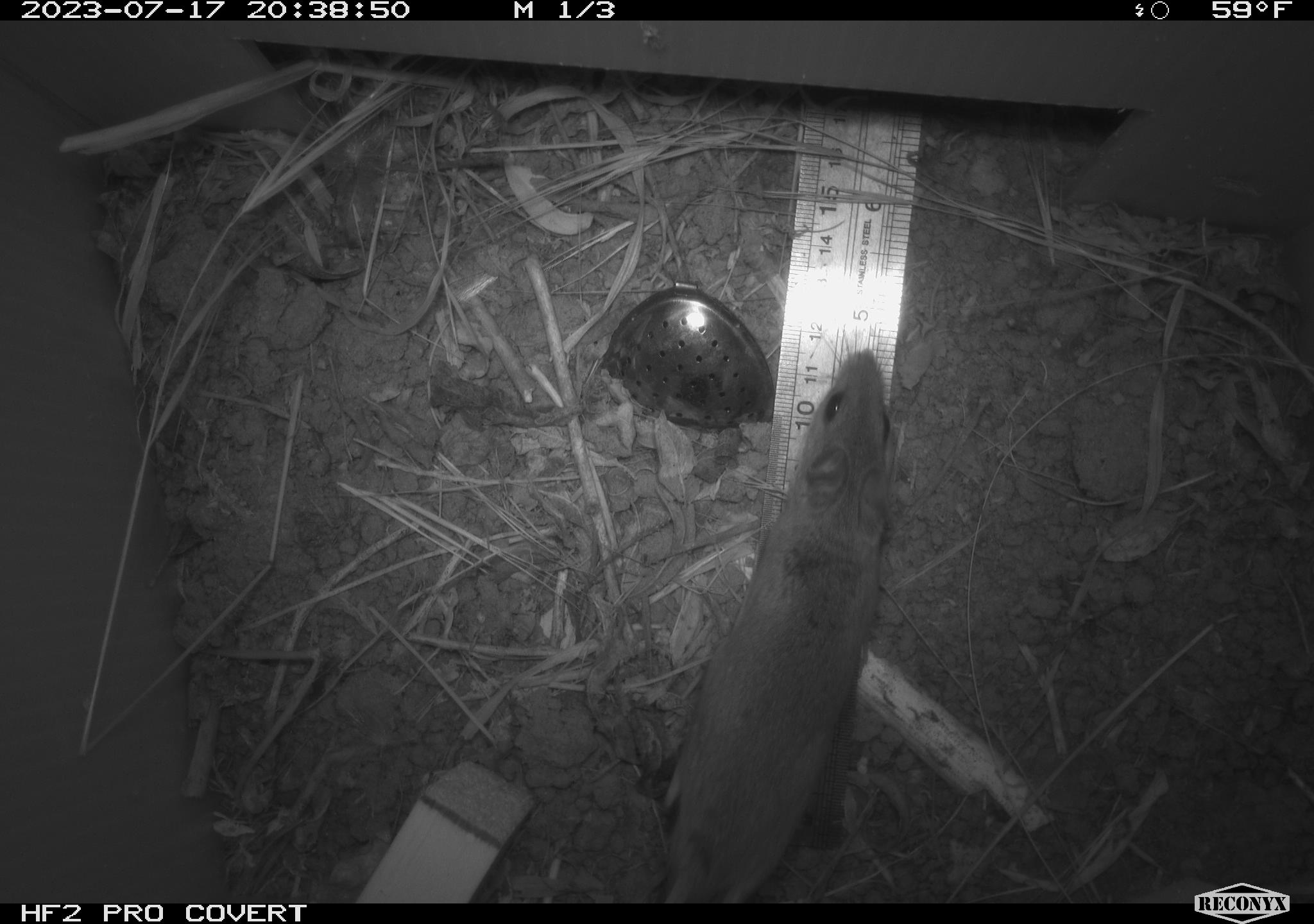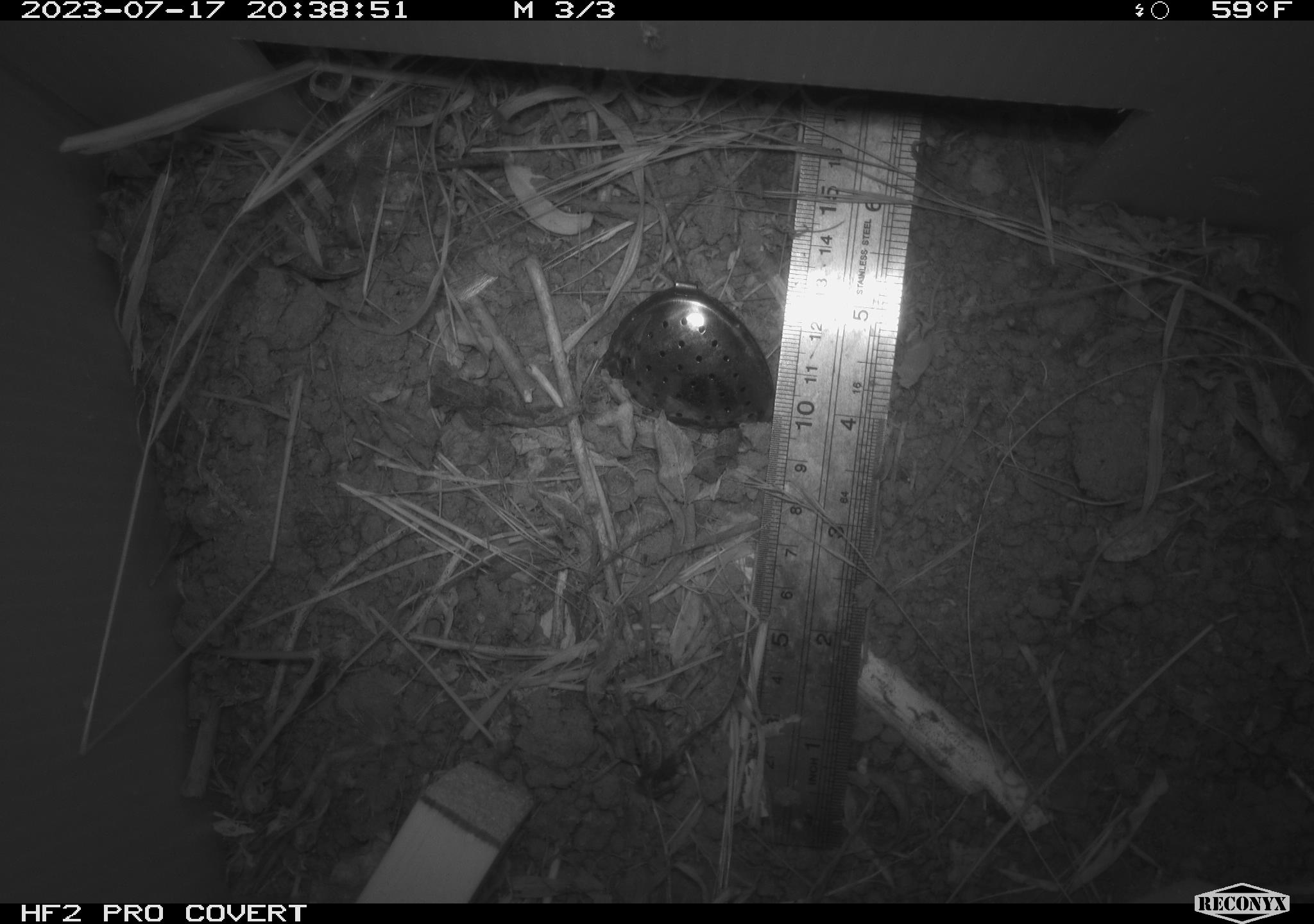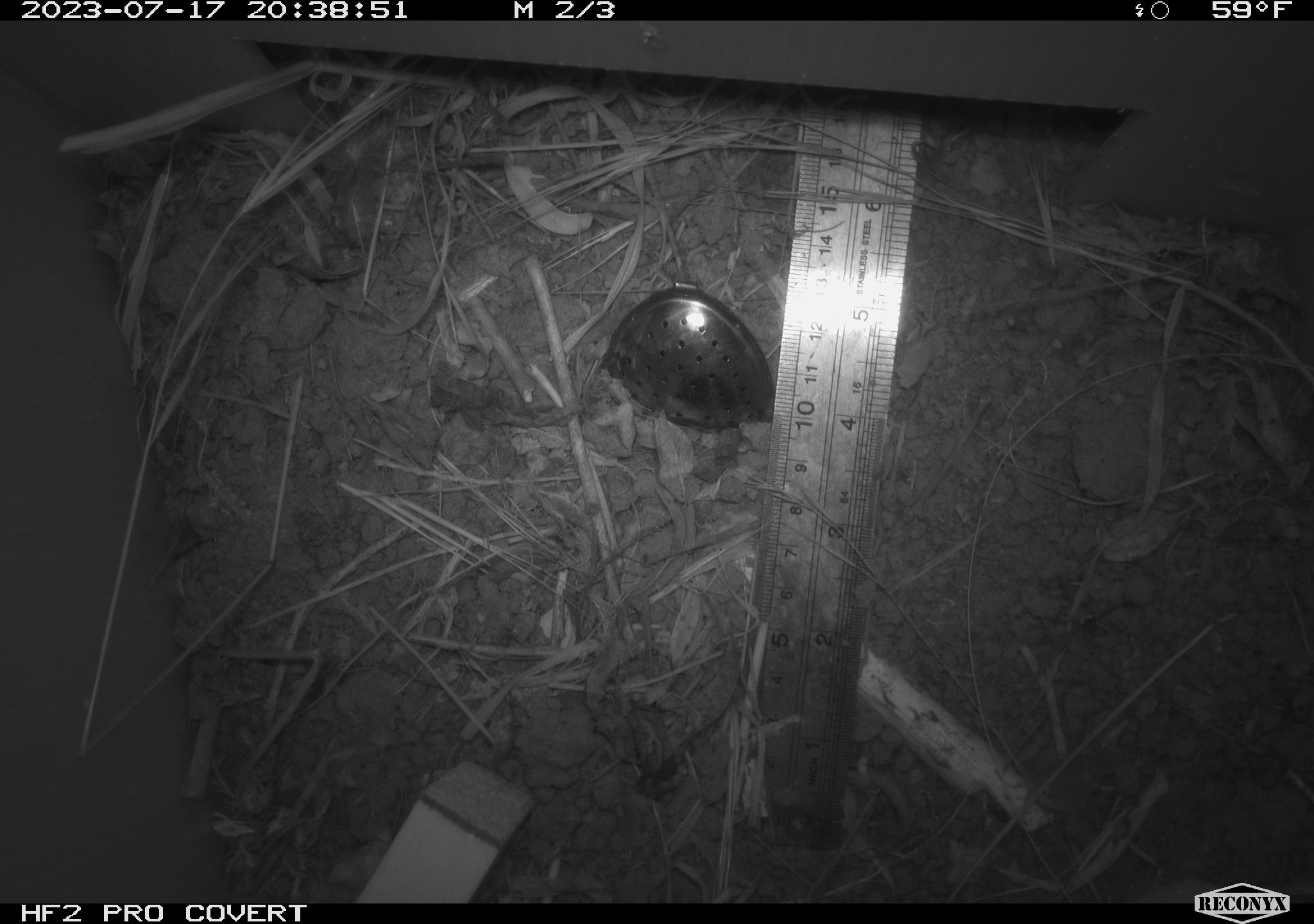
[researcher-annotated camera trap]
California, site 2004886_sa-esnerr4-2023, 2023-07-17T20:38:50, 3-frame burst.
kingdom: Animalia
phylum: Chordata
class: Mammalia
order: Rodentia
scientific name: Rodentia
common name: mouse species